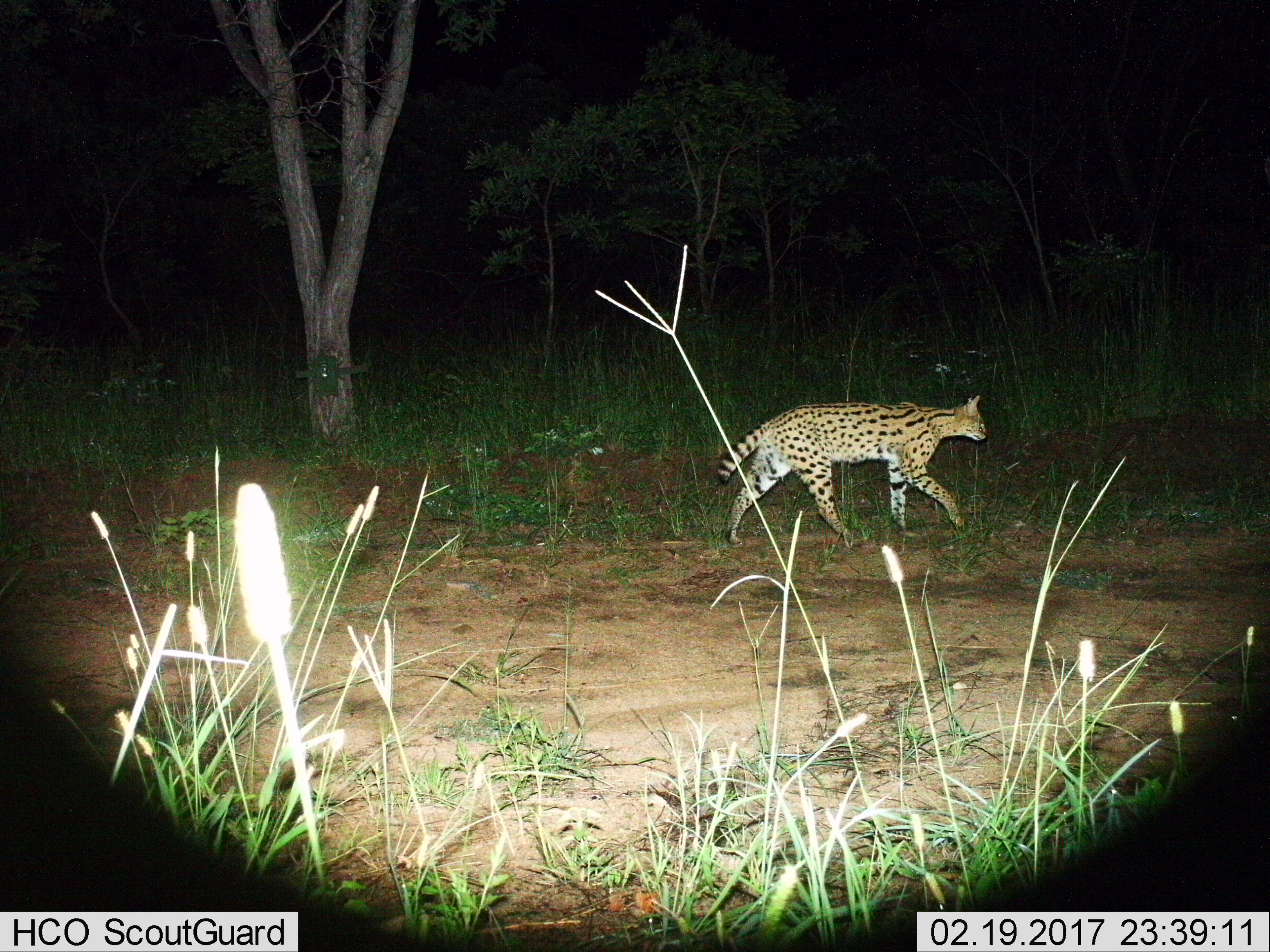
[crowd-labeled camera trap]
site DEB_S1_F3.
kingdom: Animalia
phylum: Chordata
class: Mammalia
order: Carnivora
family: Felidae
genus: Leptailurus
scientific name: Leptailurus serval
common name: serval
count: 1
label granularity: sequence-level